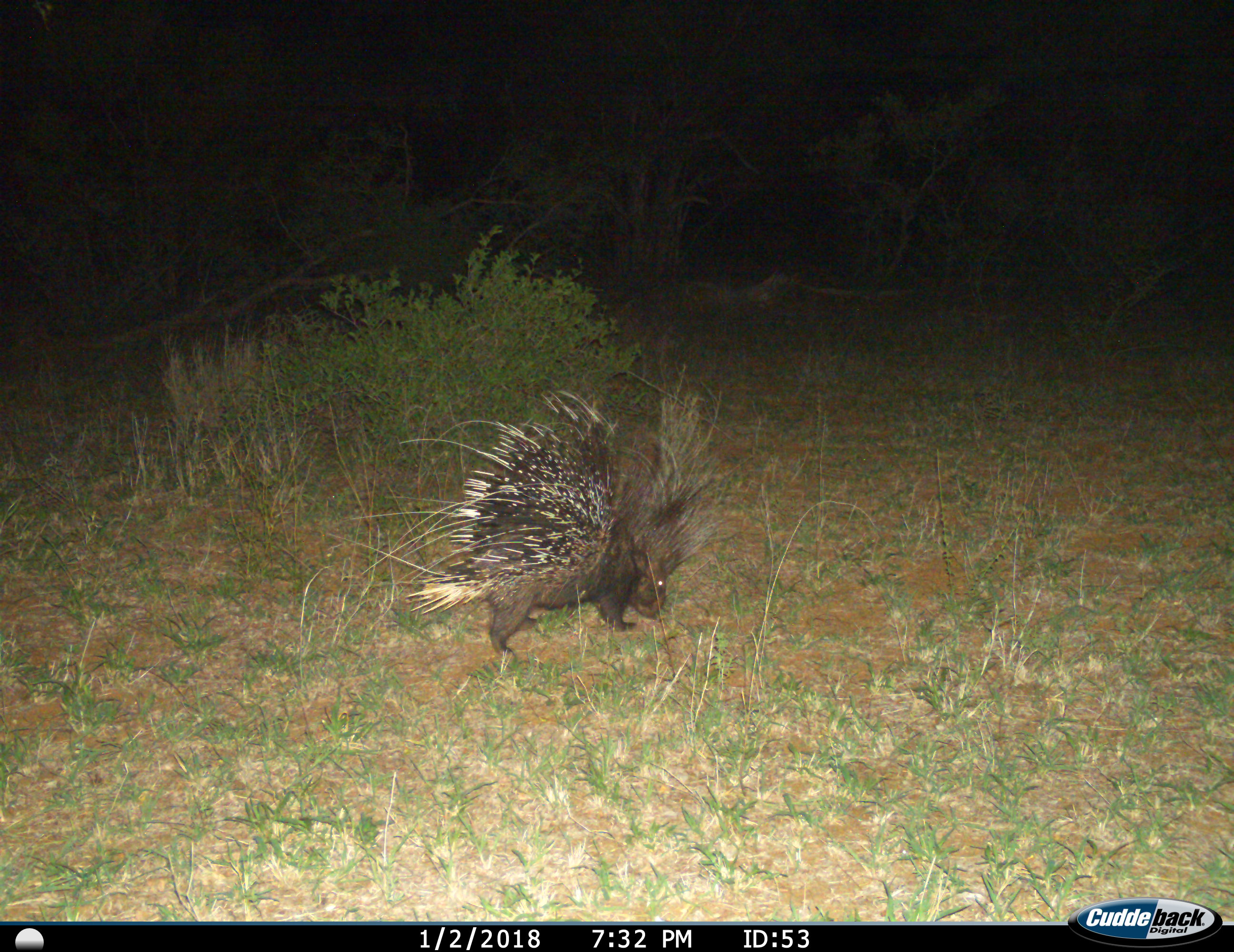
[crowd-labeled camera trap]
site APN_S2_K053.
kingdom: Animalia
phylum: Chordata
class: Mammalia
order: Rodentia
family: Hystricidae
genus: Hystrix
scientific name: Hystrix cristata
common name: crested porcupine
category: porcupine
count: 1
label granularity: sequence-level